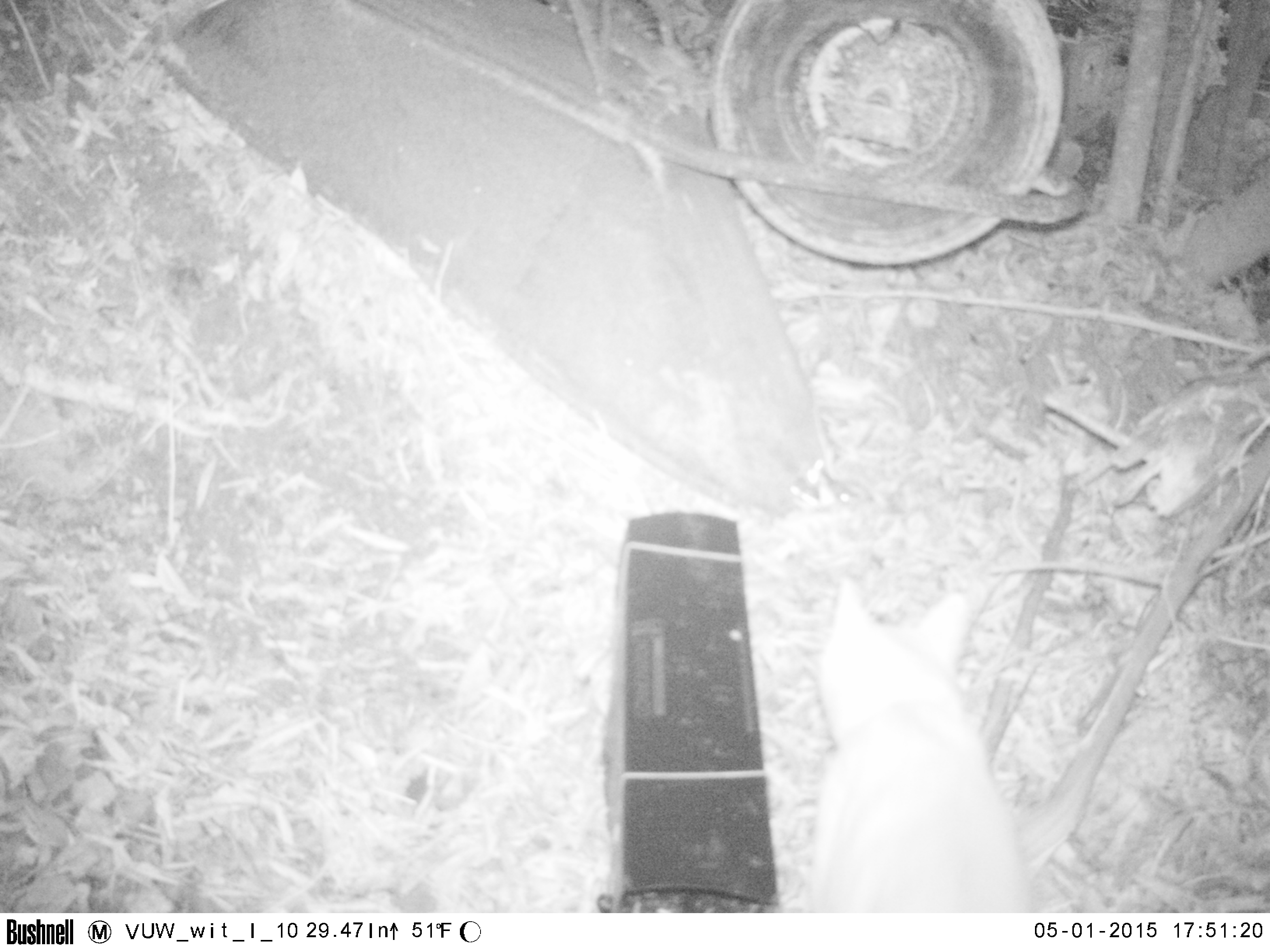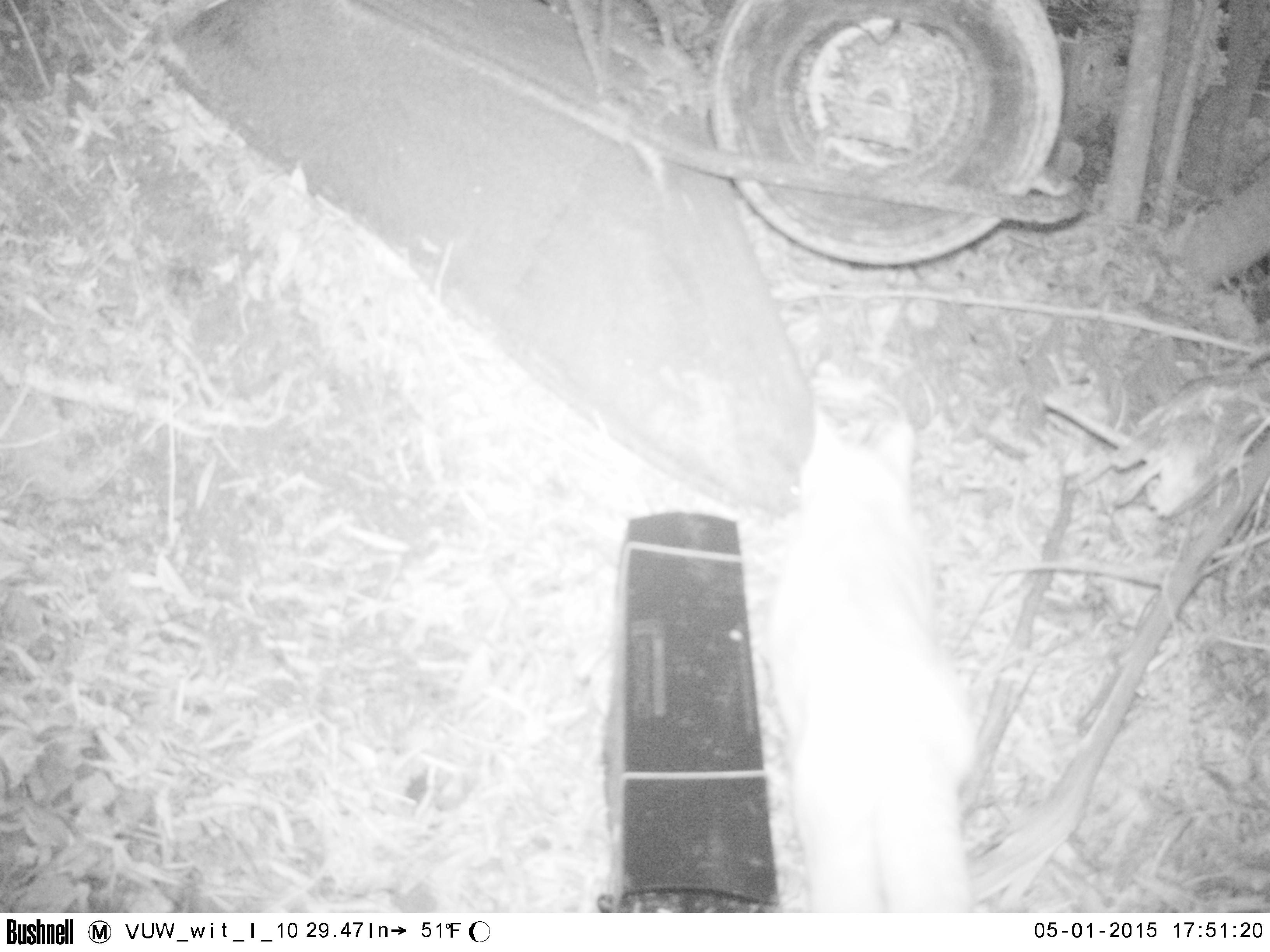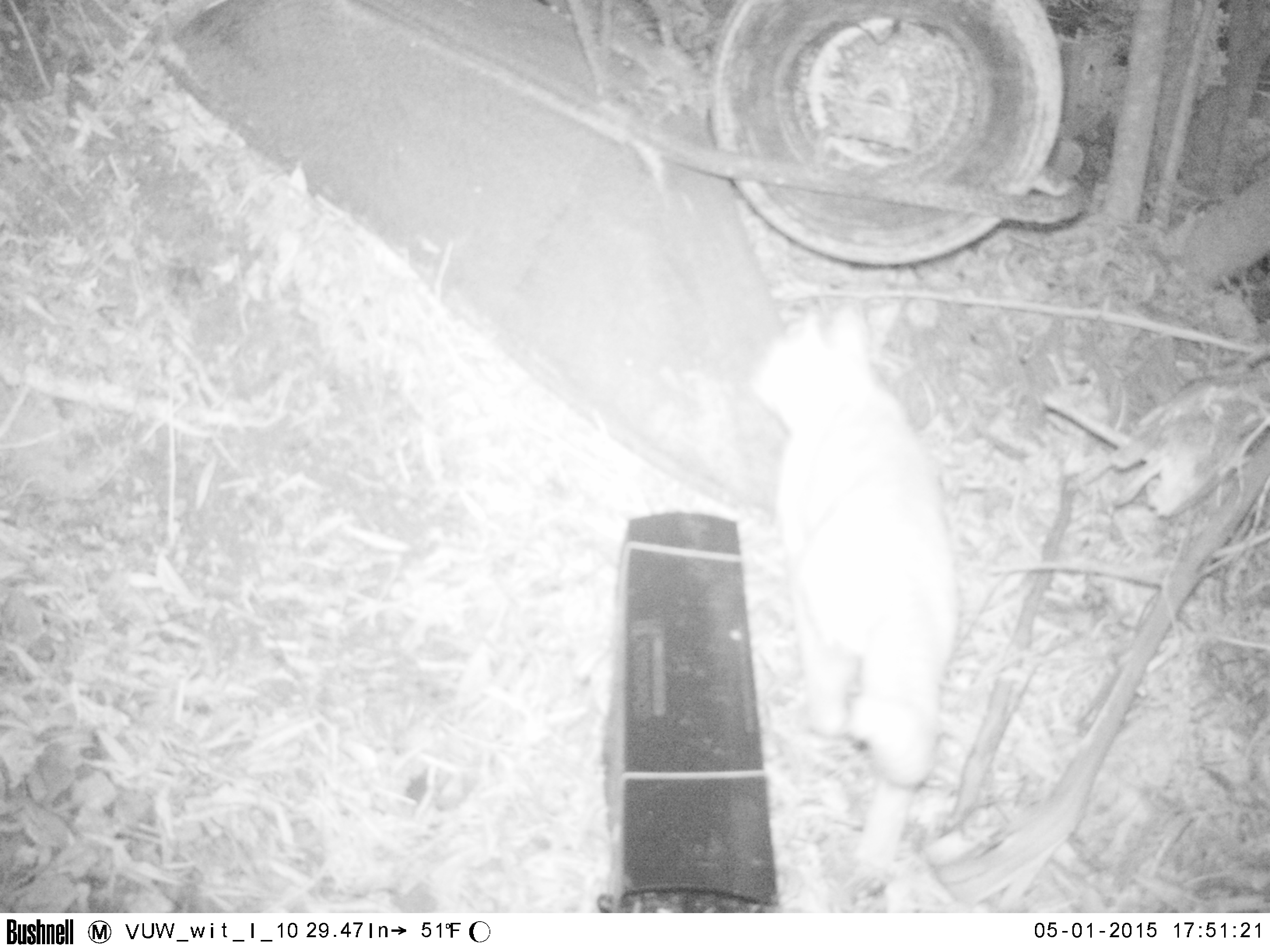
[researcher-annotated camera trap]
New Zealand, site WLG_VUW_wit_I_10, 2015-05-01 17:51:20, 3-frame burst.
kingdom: Animalia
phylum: Chordata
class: Mammalia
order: Carnivora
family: Felidae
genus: Felis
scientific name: Felis catus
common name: domestic cat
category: cat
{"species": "cat (domestic cat) (Felis catus)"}